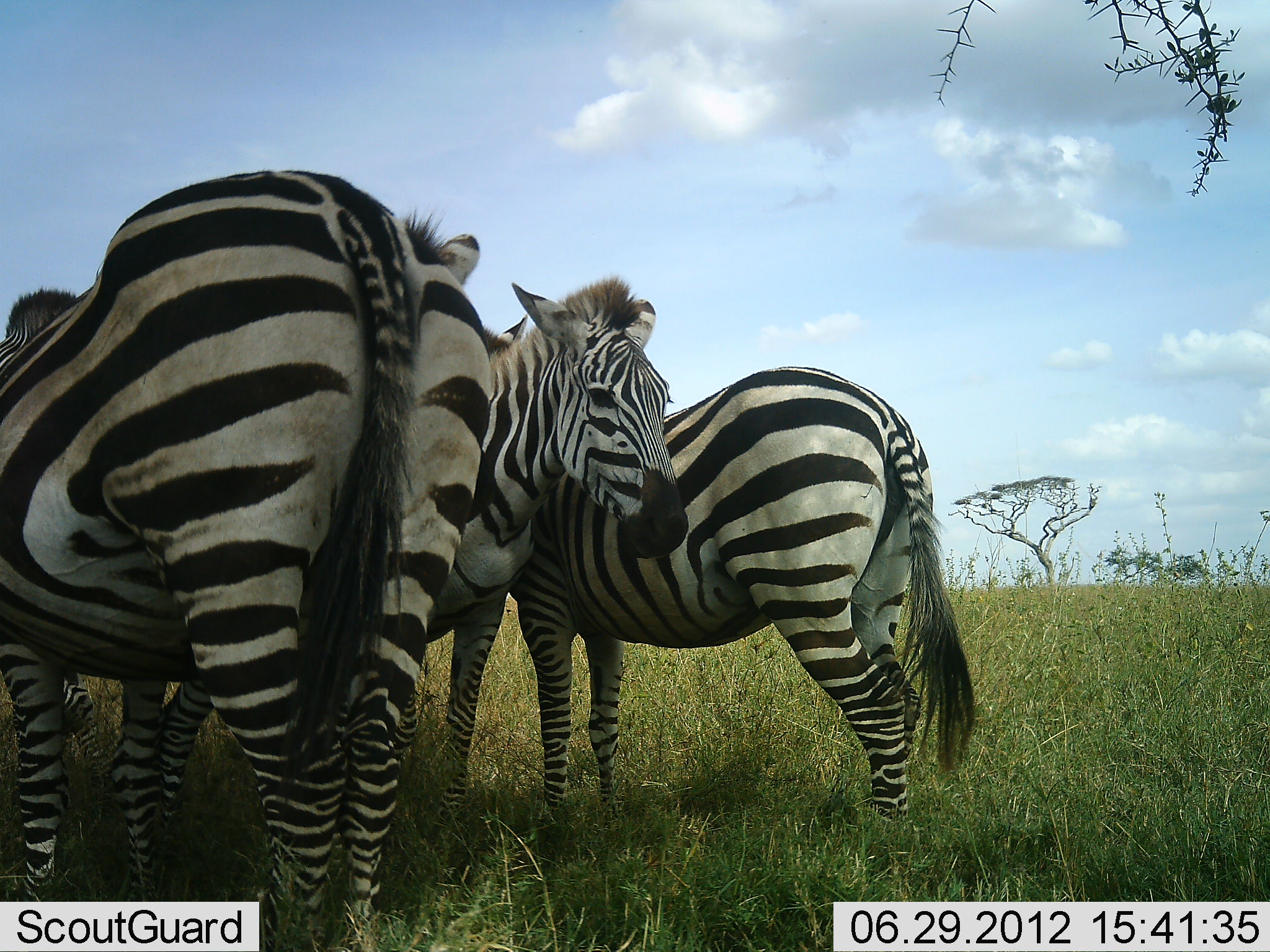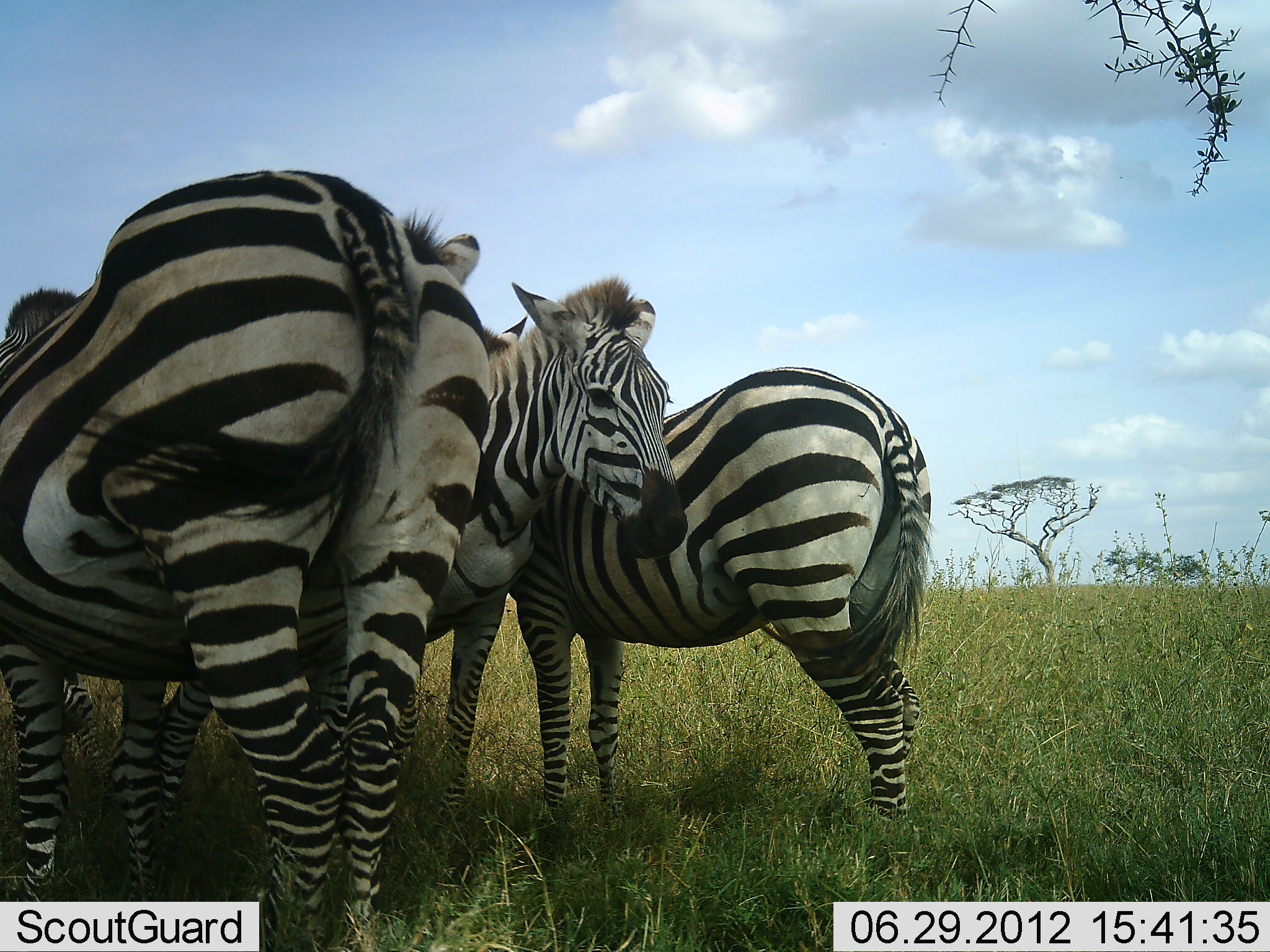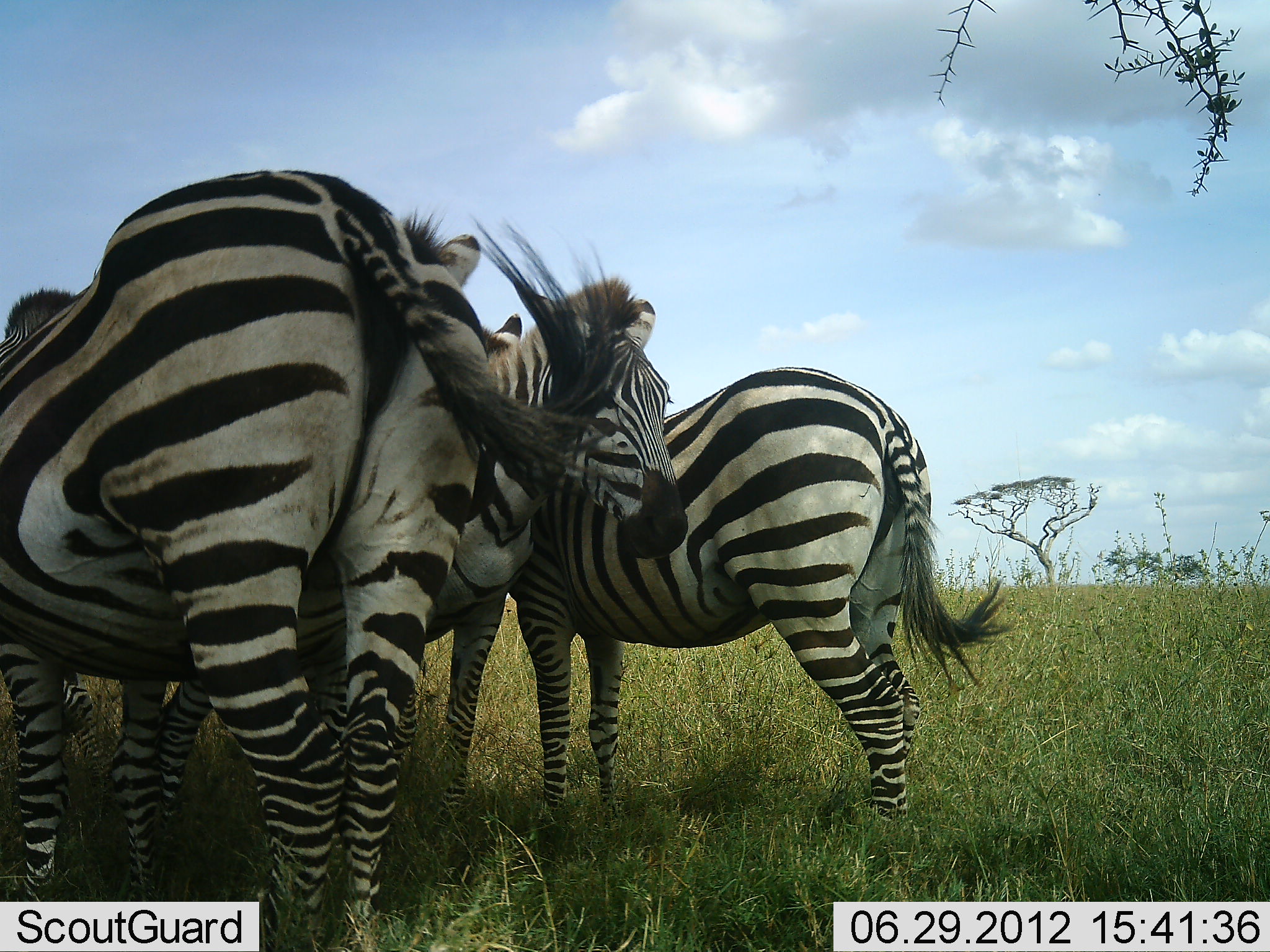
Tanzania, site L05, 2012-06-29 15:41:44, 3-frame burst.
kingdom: Animalia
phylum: Chordata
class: Mammalia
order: Perissodactyla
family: Equidae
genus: Equus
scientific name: Equus quagga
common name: plains zebra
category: zebra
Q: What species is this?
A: Zebra (plains zebra) (Equus quagga).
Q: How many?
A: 4.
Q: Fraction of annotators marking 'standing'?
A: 100%.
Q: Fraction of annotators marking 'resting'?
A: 10%.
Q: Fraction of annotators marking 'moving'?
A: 0%.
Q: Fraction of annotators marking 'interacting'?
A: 0%.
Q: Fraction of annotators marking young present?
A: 0%.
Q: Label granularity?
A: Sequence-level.